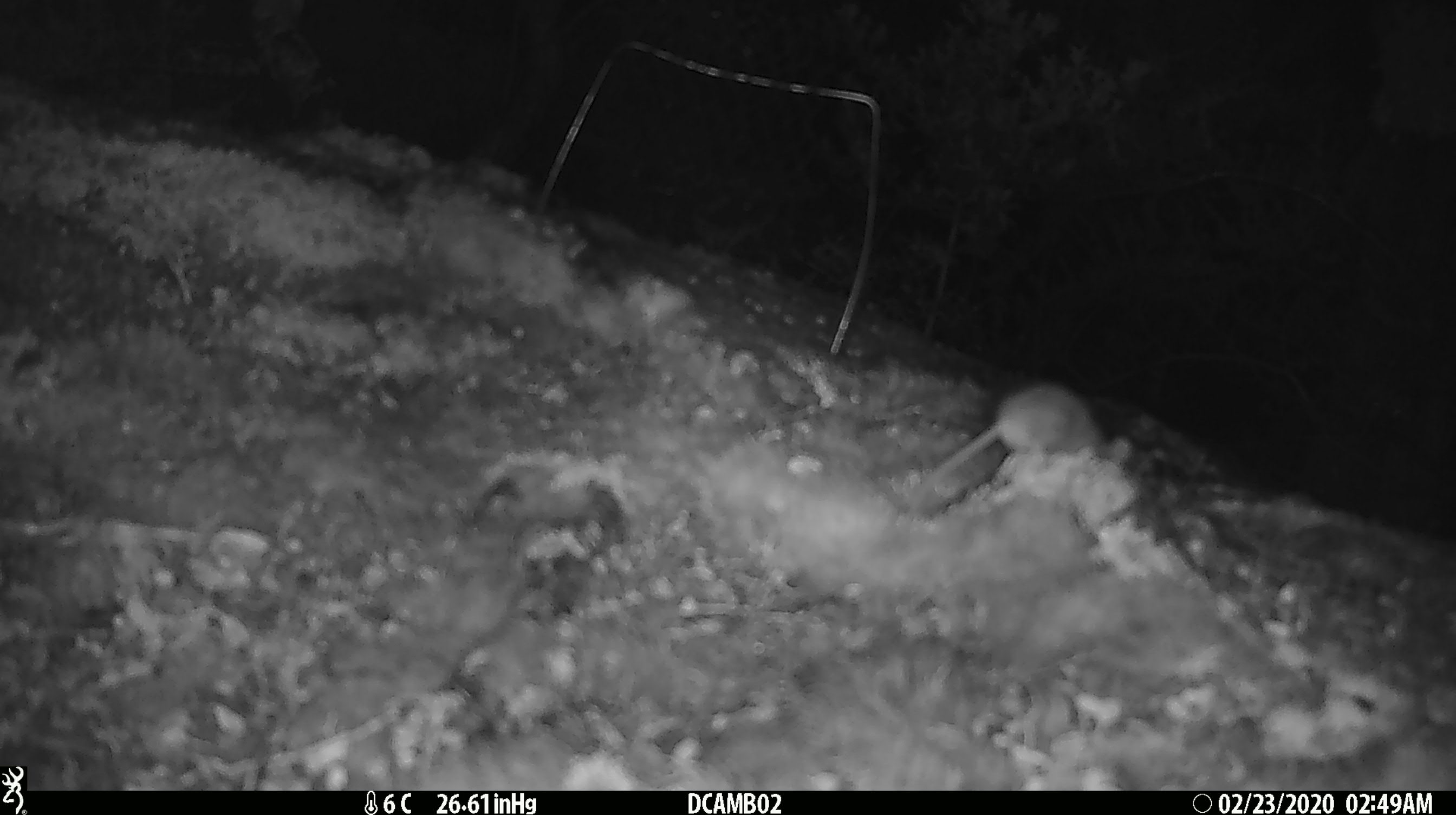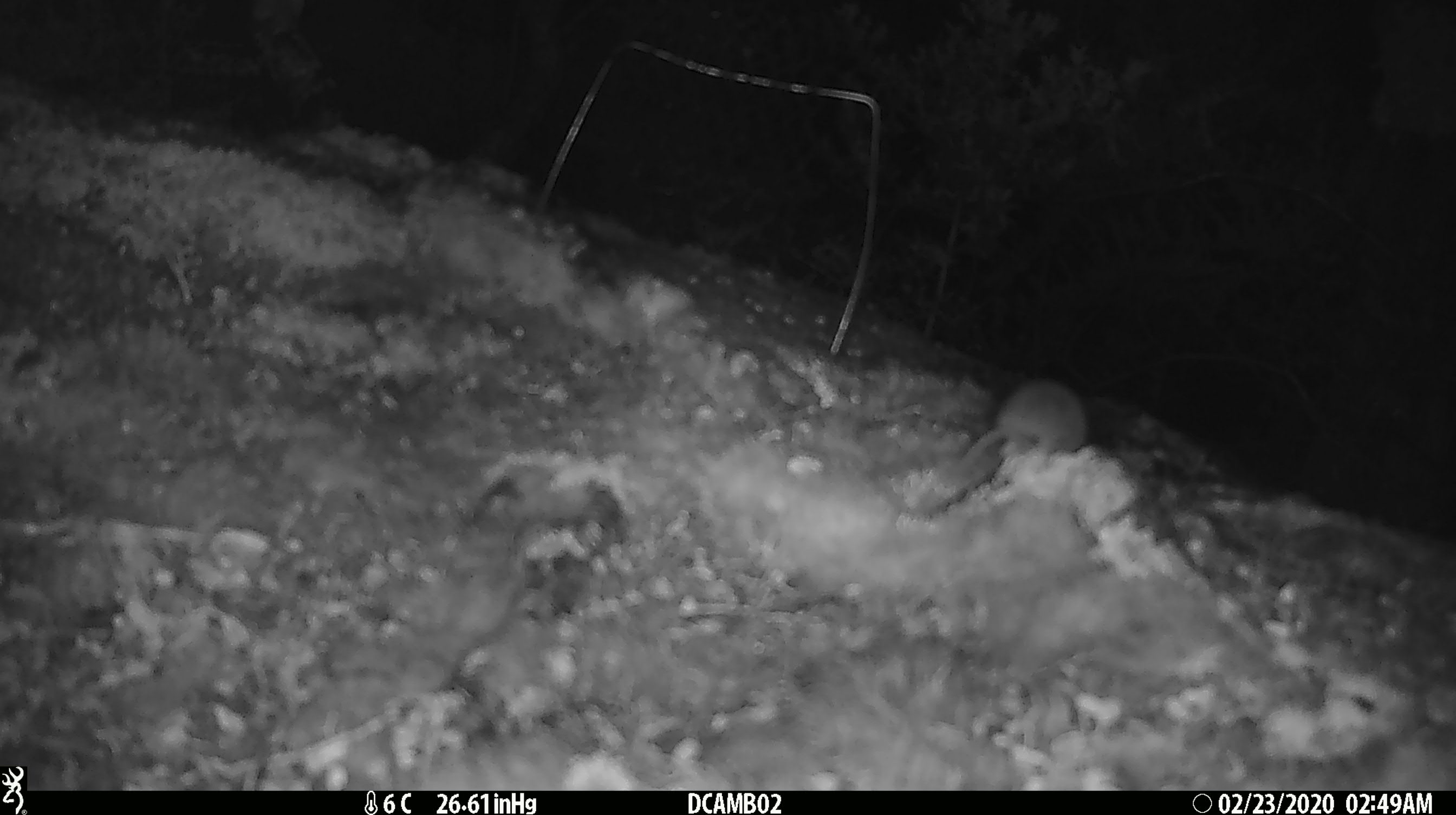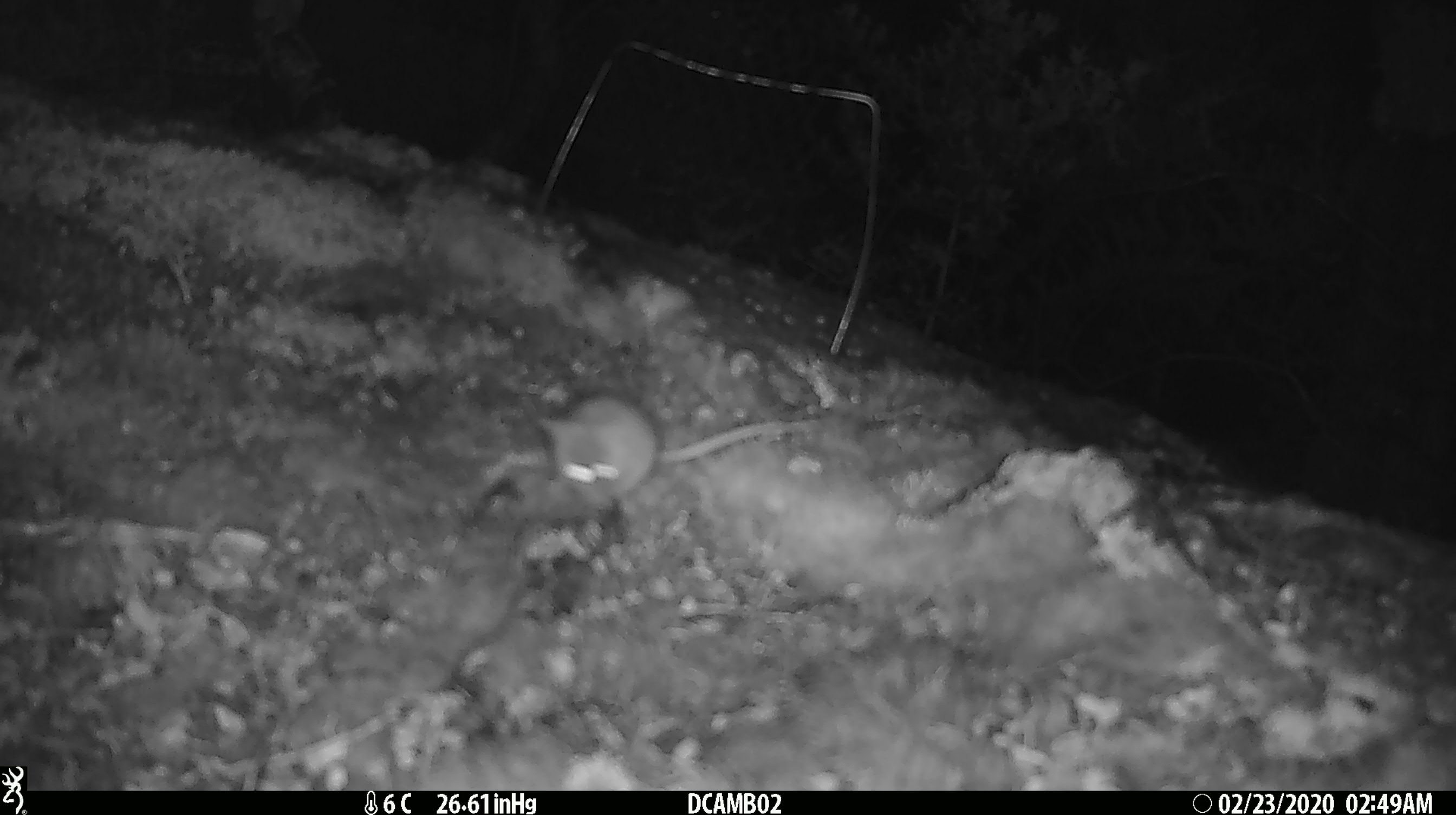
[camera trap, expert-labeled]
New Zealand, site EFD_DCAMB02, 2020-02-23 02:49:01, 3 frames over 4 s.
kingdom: Animalia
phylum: Chordata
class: Mammalia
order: Rodentia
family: Muridae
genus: Mus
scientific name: Mus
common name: mouse